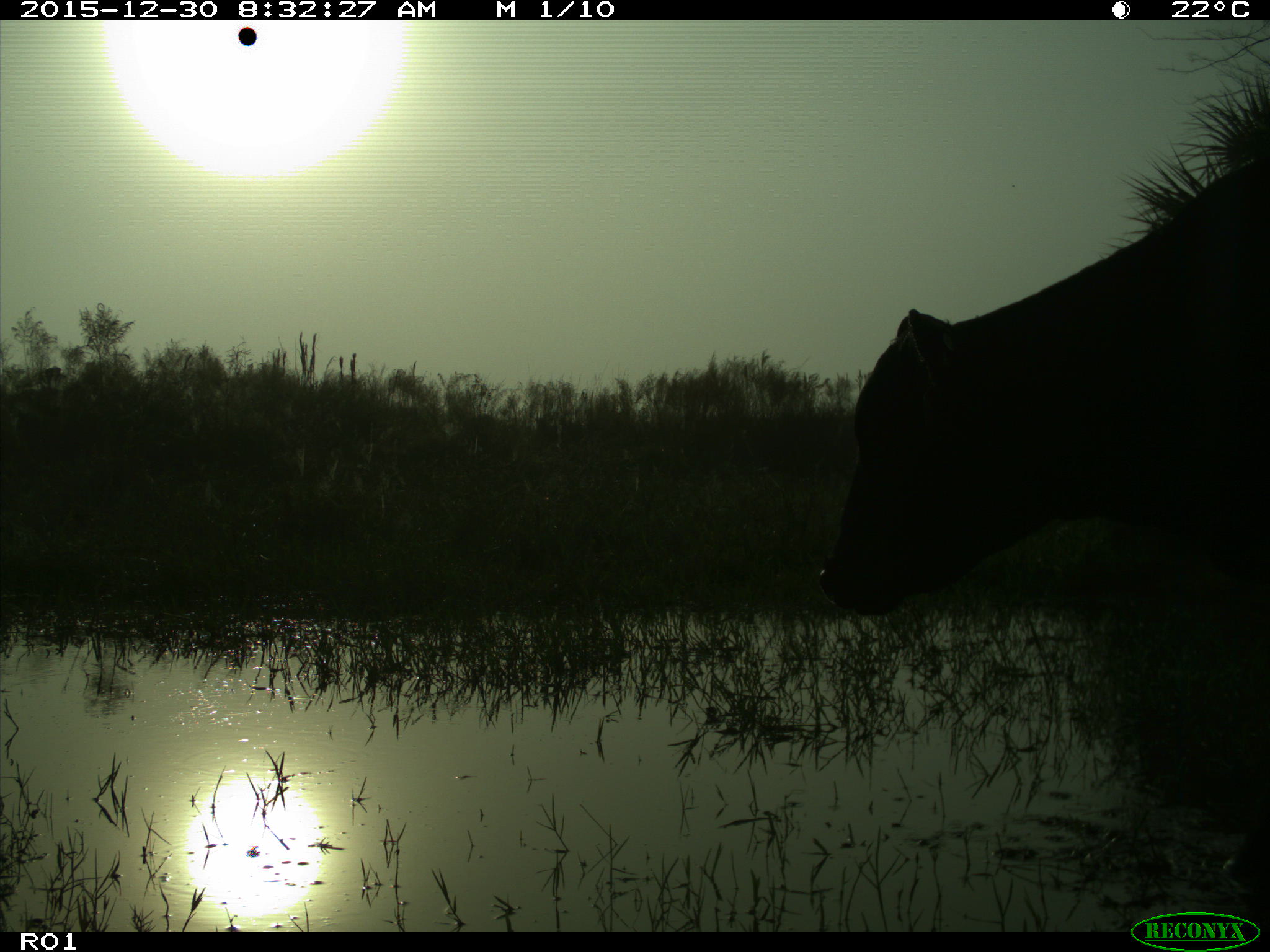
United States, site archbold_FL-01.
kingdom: Animalia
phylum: Chordata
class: Mammalia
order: Artiodactyla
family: Bovidae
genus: Bos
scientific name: Bos taurus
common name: domestic cow